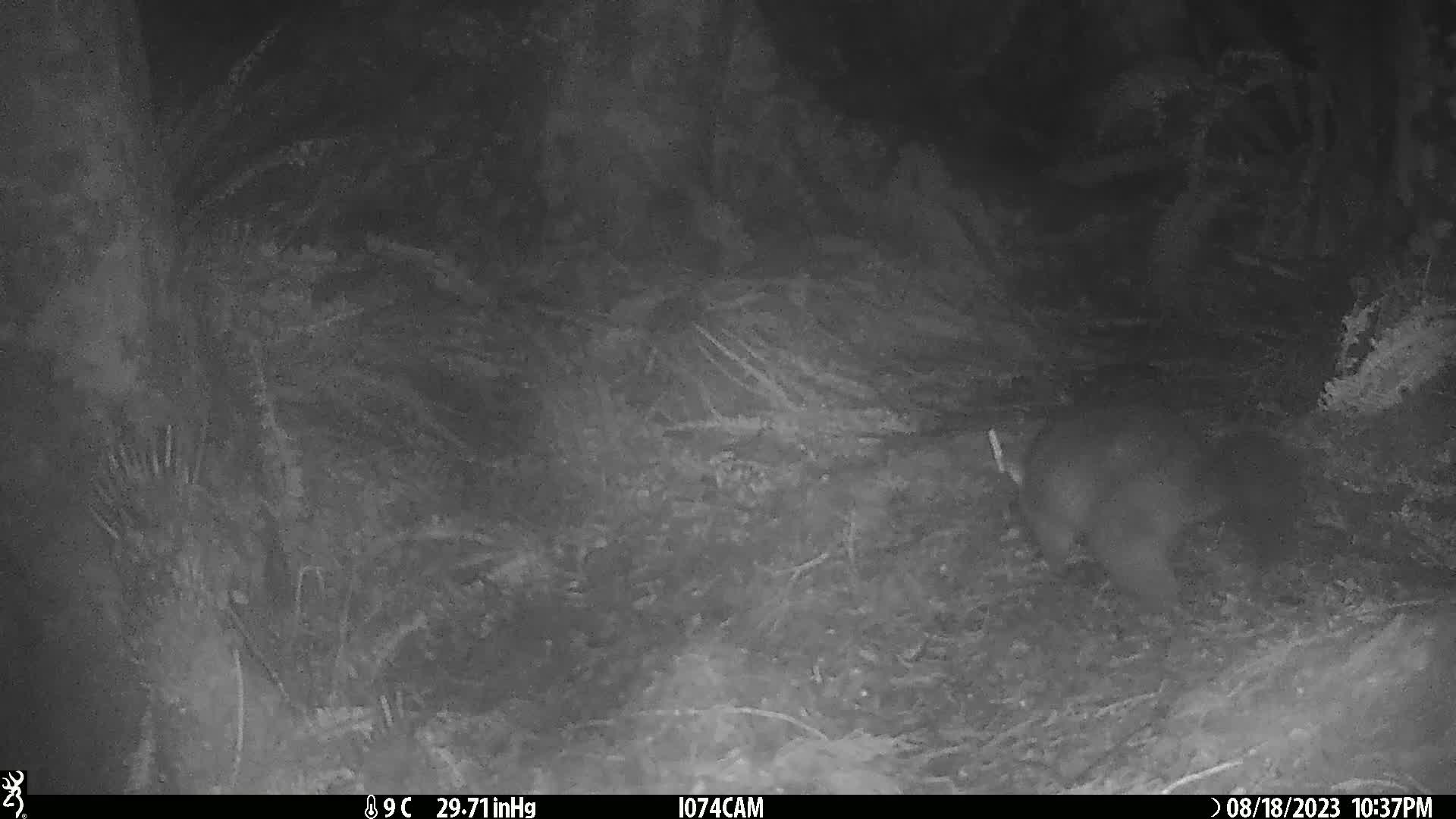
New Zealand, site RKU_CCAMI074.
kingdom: Animalia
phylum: Chordata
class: Mammalia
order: Diprotodontia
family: Phalangeridae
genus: Trichosurus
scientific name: Trichosurus vulpecula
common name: common brushtail possum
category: possum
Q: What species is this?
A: Possum (common brushtail possum) (Trichosurus vulpecula).